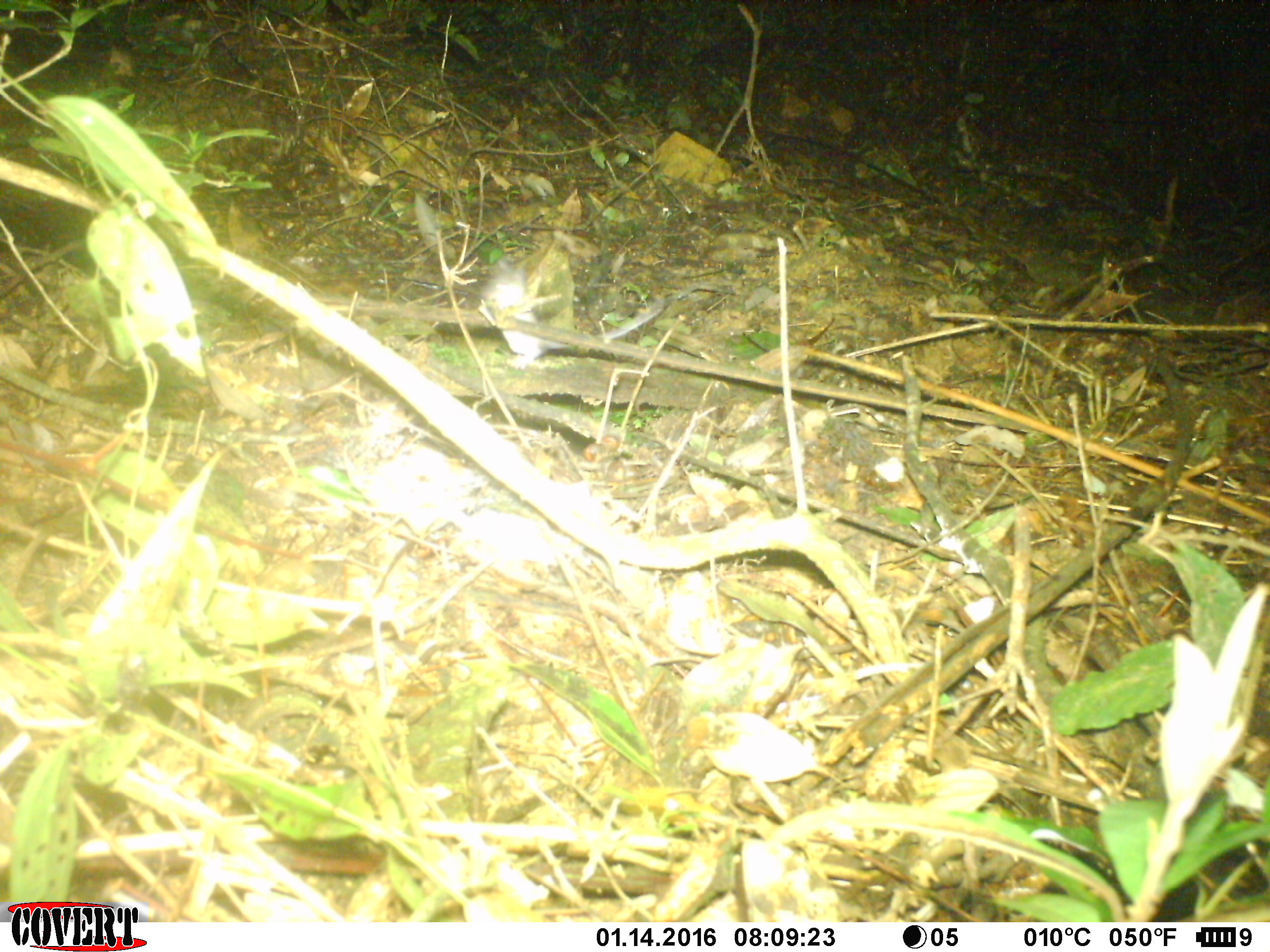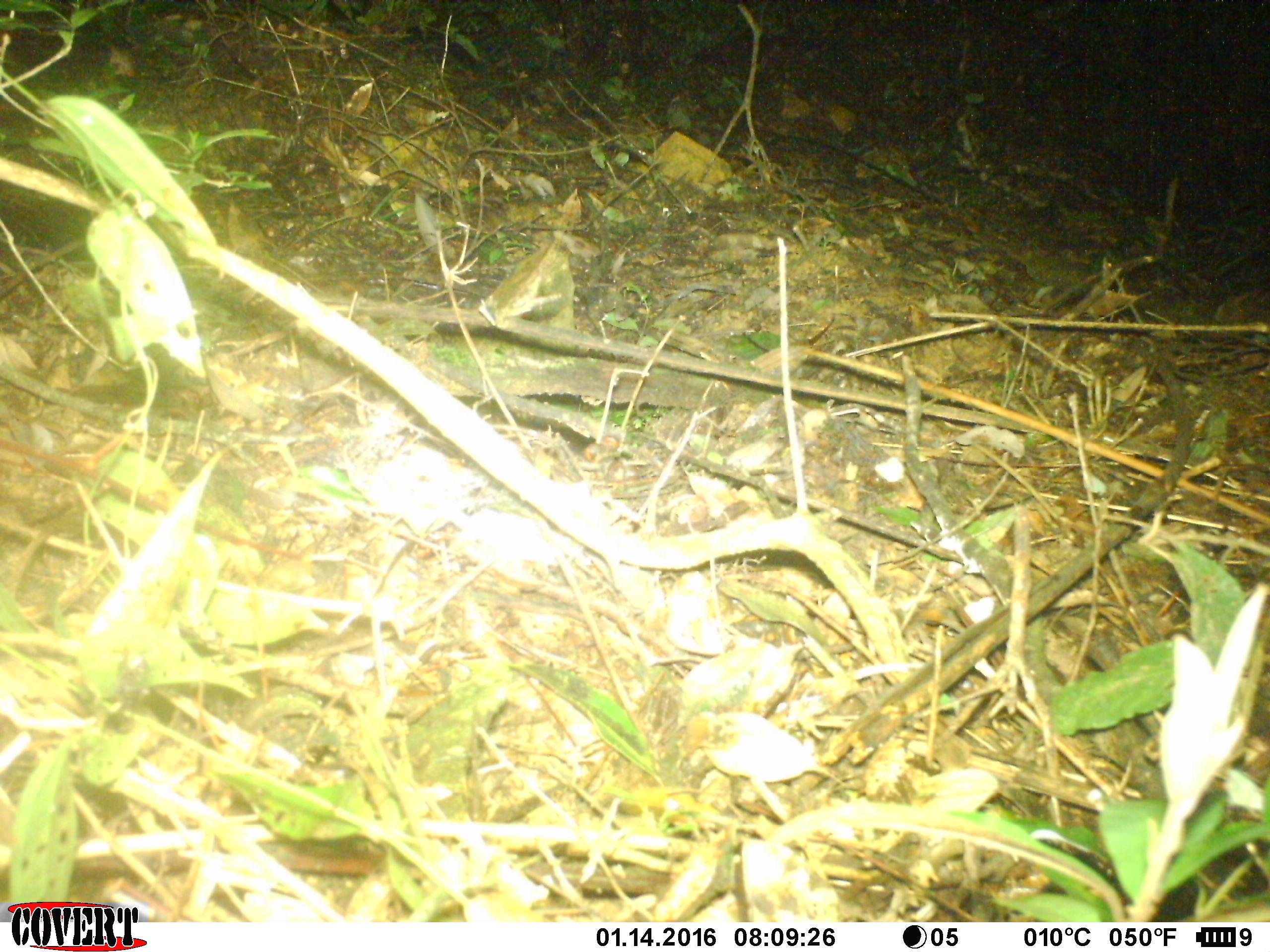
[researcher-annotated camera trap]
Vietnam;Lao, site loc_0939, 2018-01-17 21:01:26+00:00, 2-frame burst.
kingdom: Animalia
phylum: Chordata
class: Mammalia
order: Rodentia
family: Muridae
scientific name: Muridae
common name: old-world mice and rats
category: unidentified murid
Unidentified murid (old-world mice and rats) (Muridae). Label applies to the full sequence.